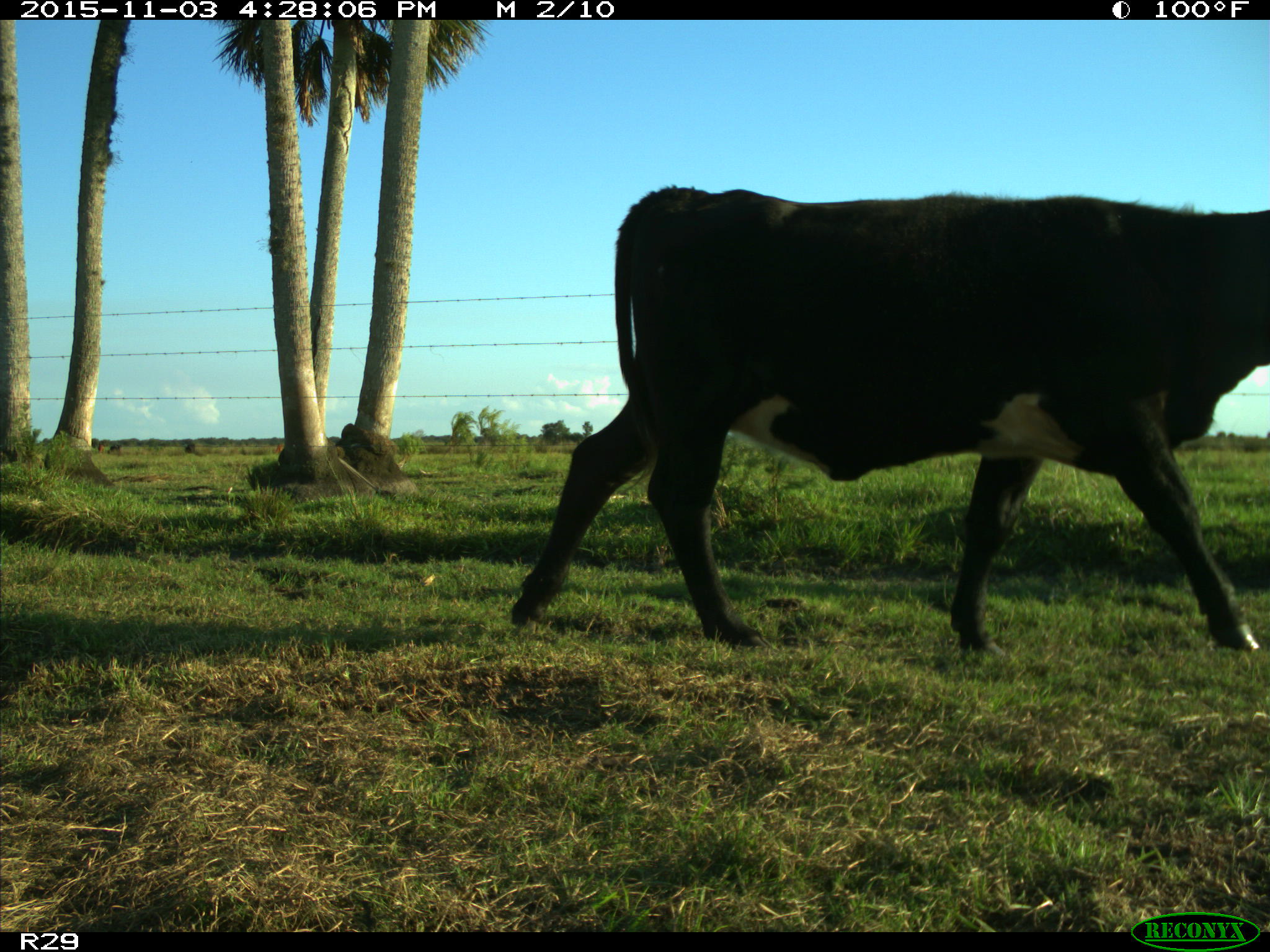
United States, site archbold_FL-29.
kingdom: Animalia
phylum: Chordata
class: Mammalia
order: Artiodactyla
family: Bovidae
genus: Bos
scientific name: Bos taurus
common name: domestic cow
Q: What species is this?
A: Bos taurus (domestic cow).